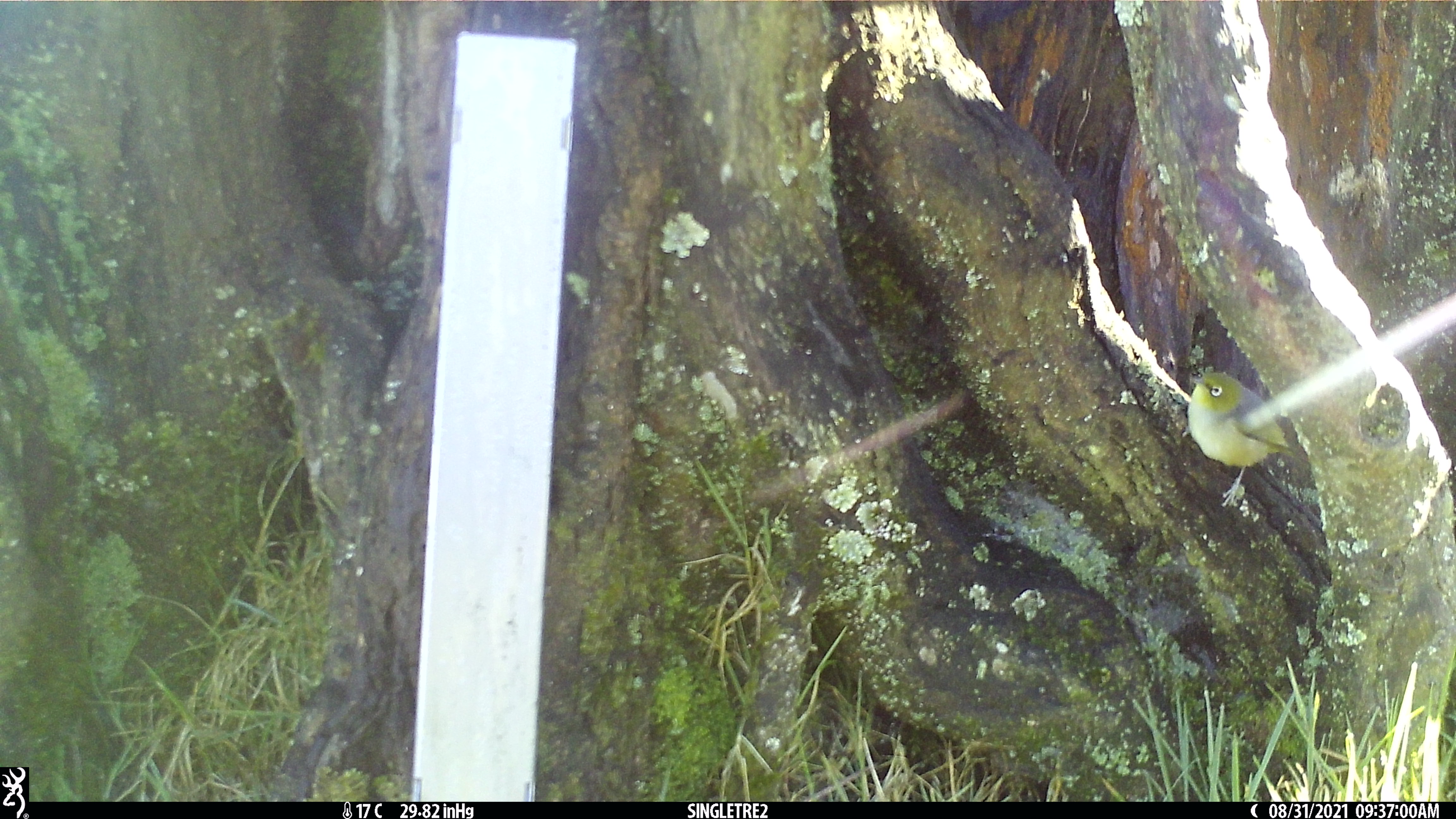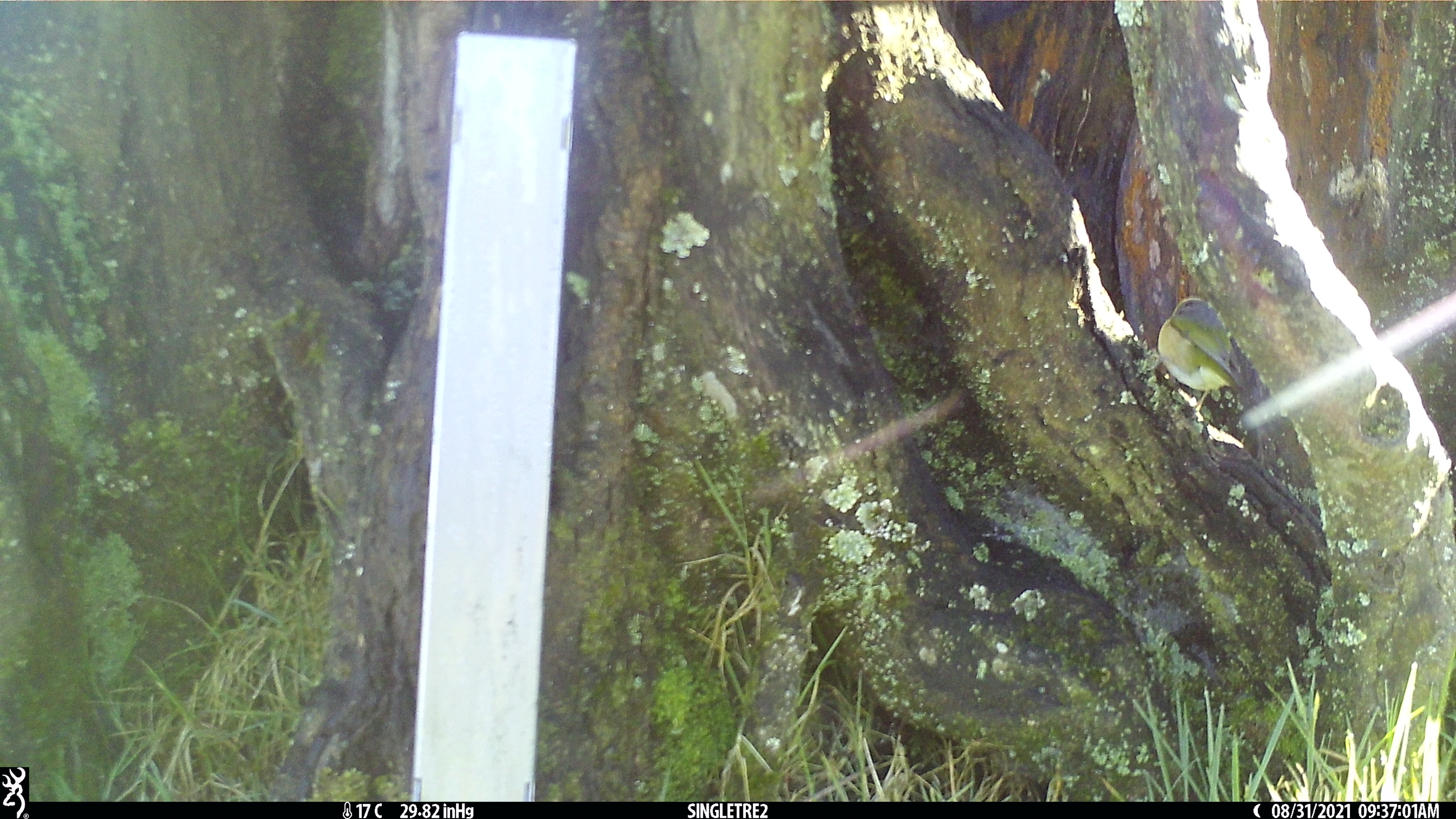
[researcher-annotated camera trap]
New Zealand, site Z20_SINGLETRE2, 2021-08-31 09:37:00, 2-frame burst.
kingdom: Animalia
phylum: Chordata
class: Aves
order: Passeriformes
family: Zosteropidae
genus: Zosterops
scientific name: Zosterops lateralis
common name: silvereye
Silvereye (Zosterops lateralis).